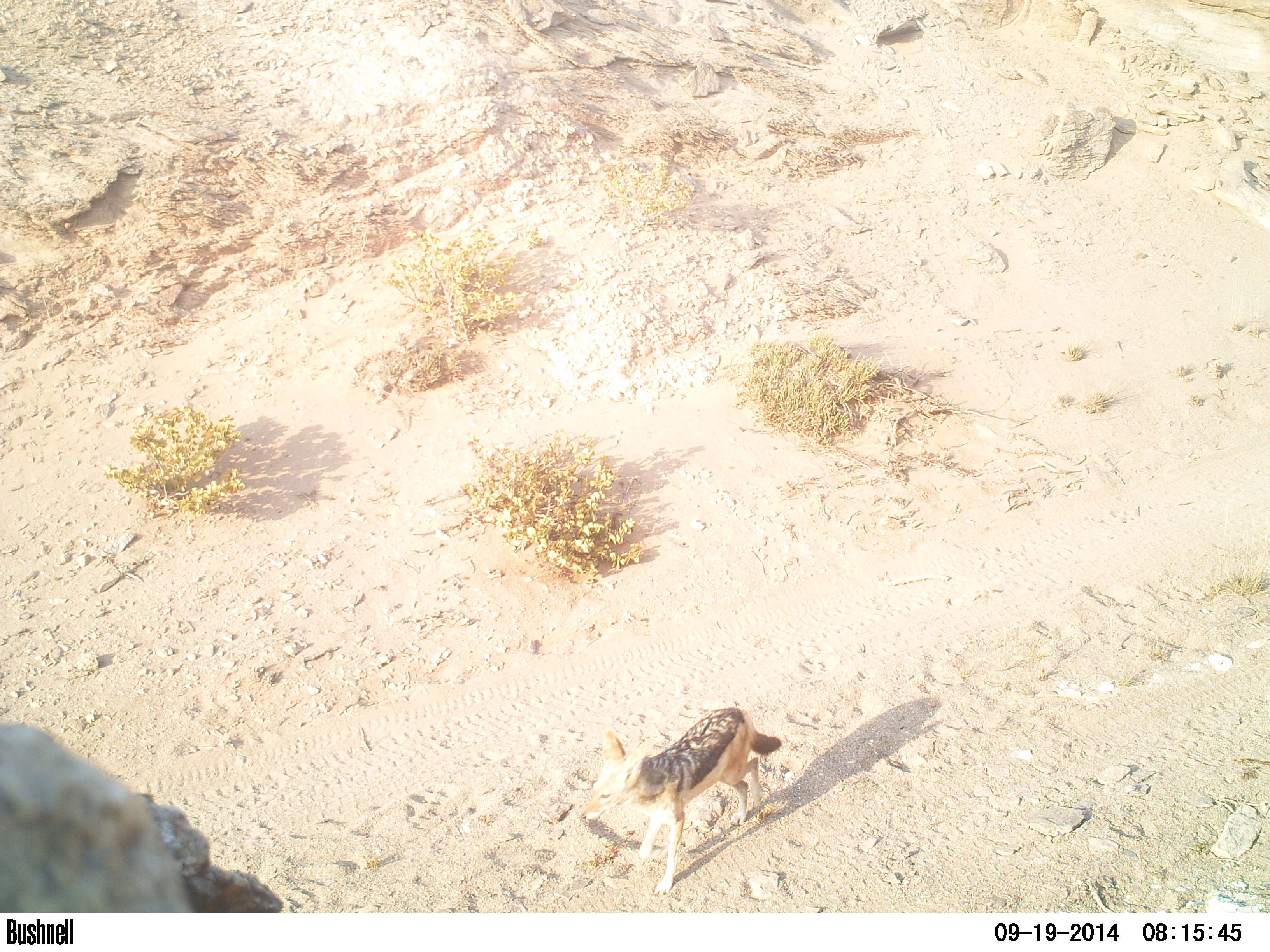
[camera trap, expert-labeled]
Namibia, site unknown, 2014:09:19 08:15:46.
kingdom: Animalia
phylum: Chordata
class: Mammalia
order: Carnivora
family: Canidae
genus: Lupulella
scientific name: Lupulella mesomelas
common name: black-backed jackal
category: canis mesomelas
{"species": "canis mesomelas (black-backed jackal) (Lupulella mesomelas)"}